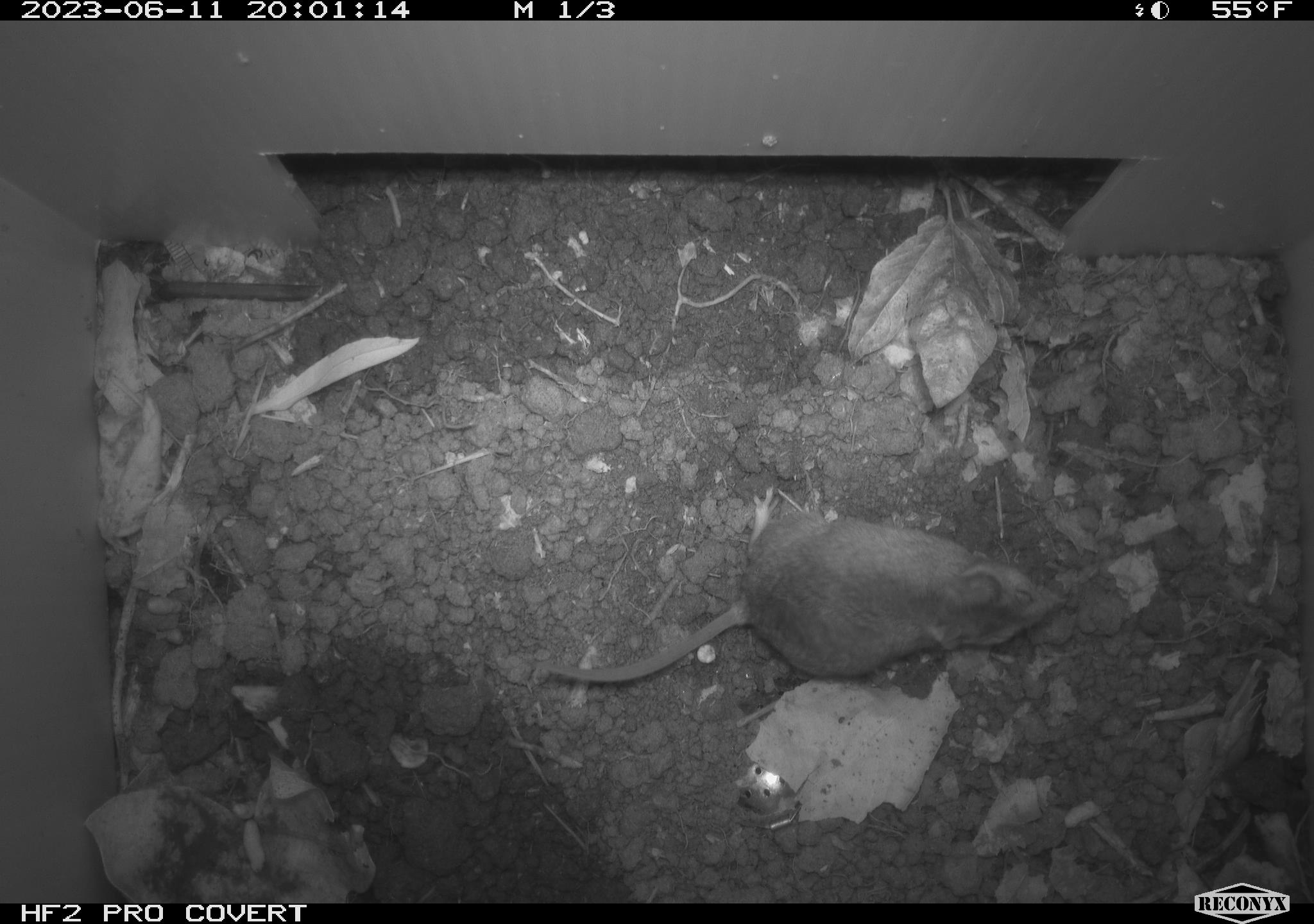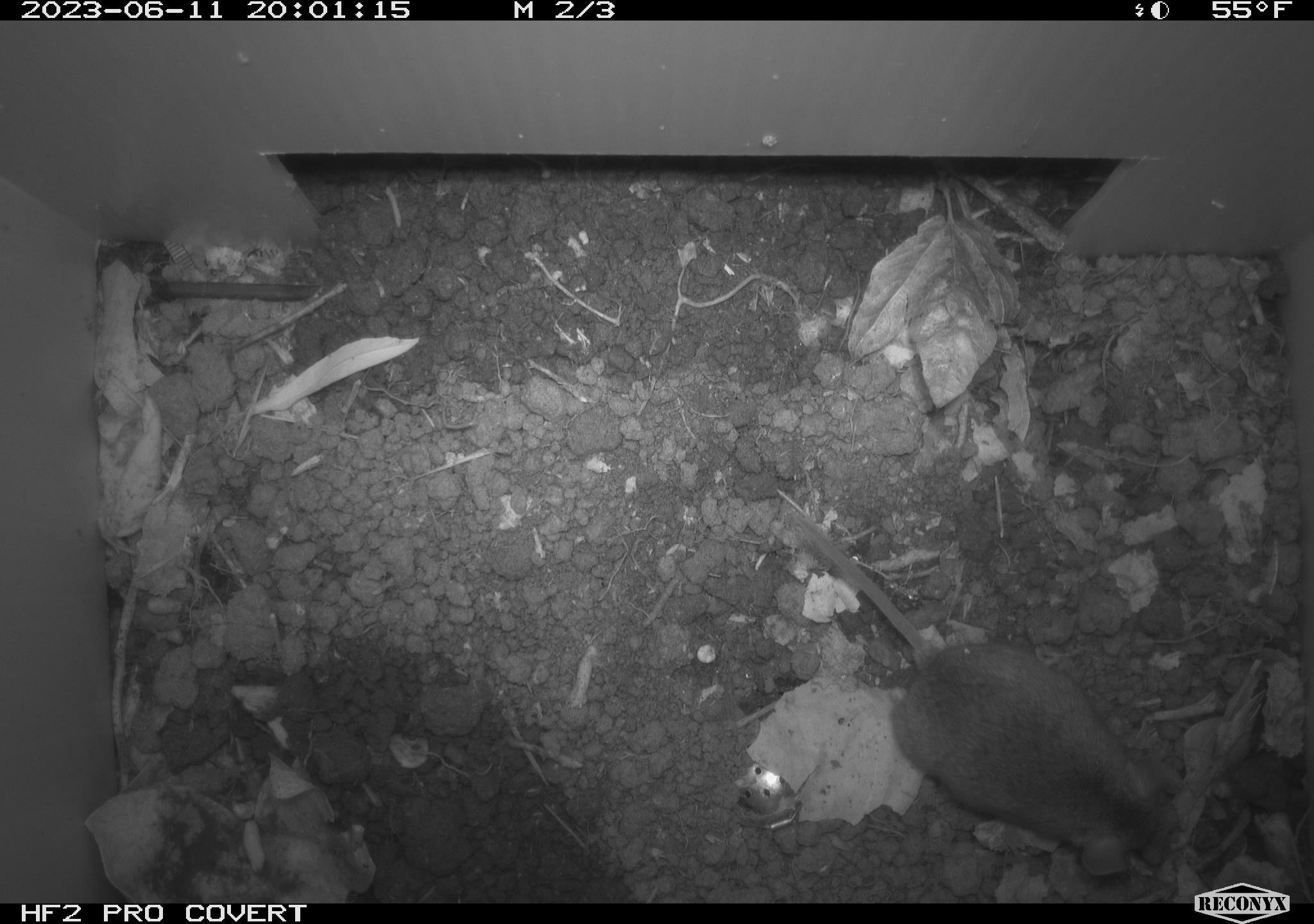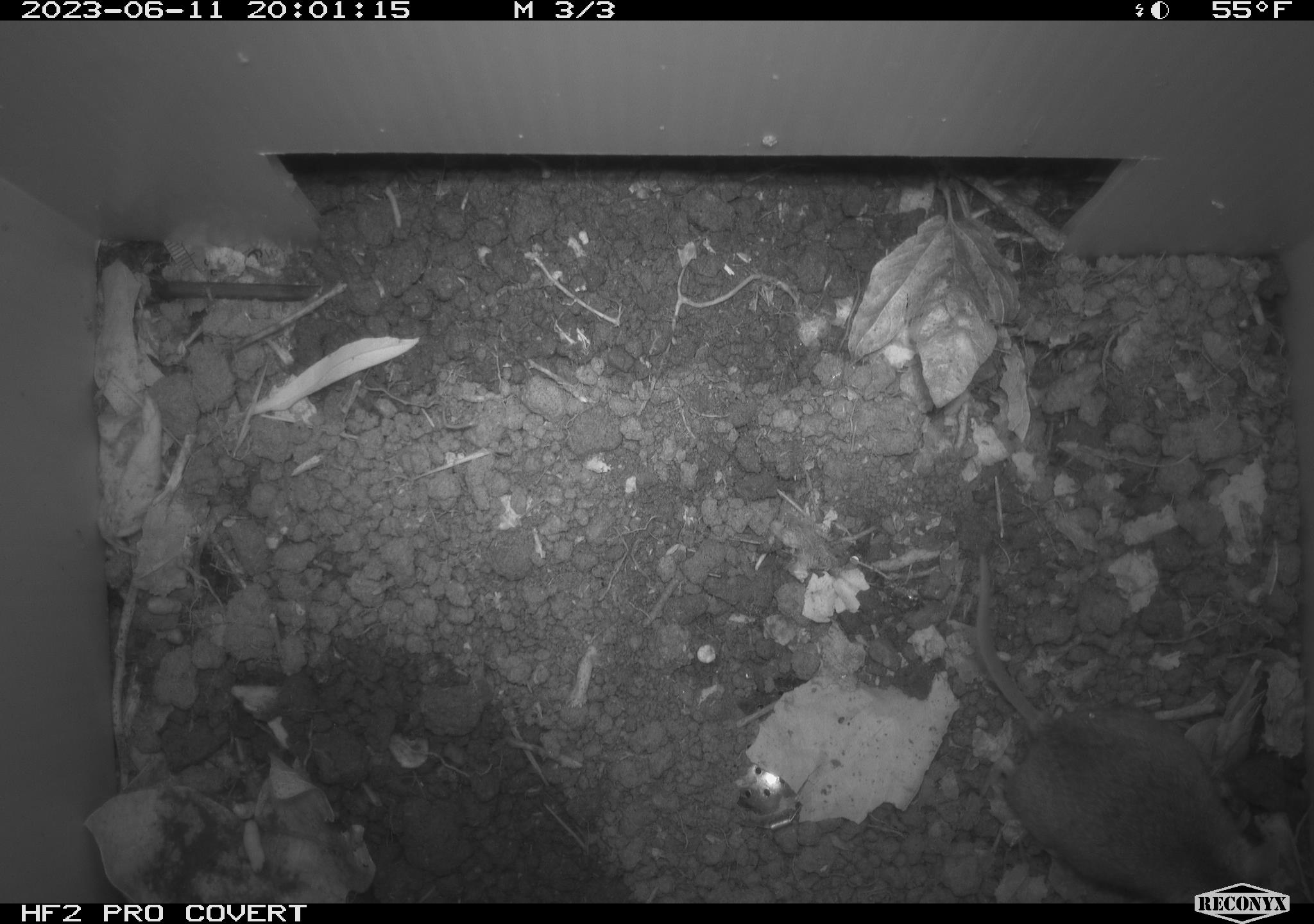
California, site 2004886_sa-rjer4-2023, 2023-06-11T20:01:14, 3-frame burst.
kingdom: Animalia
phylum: Chordata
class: Mammalia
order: Rodentia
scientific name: Rodentia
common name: mouse species